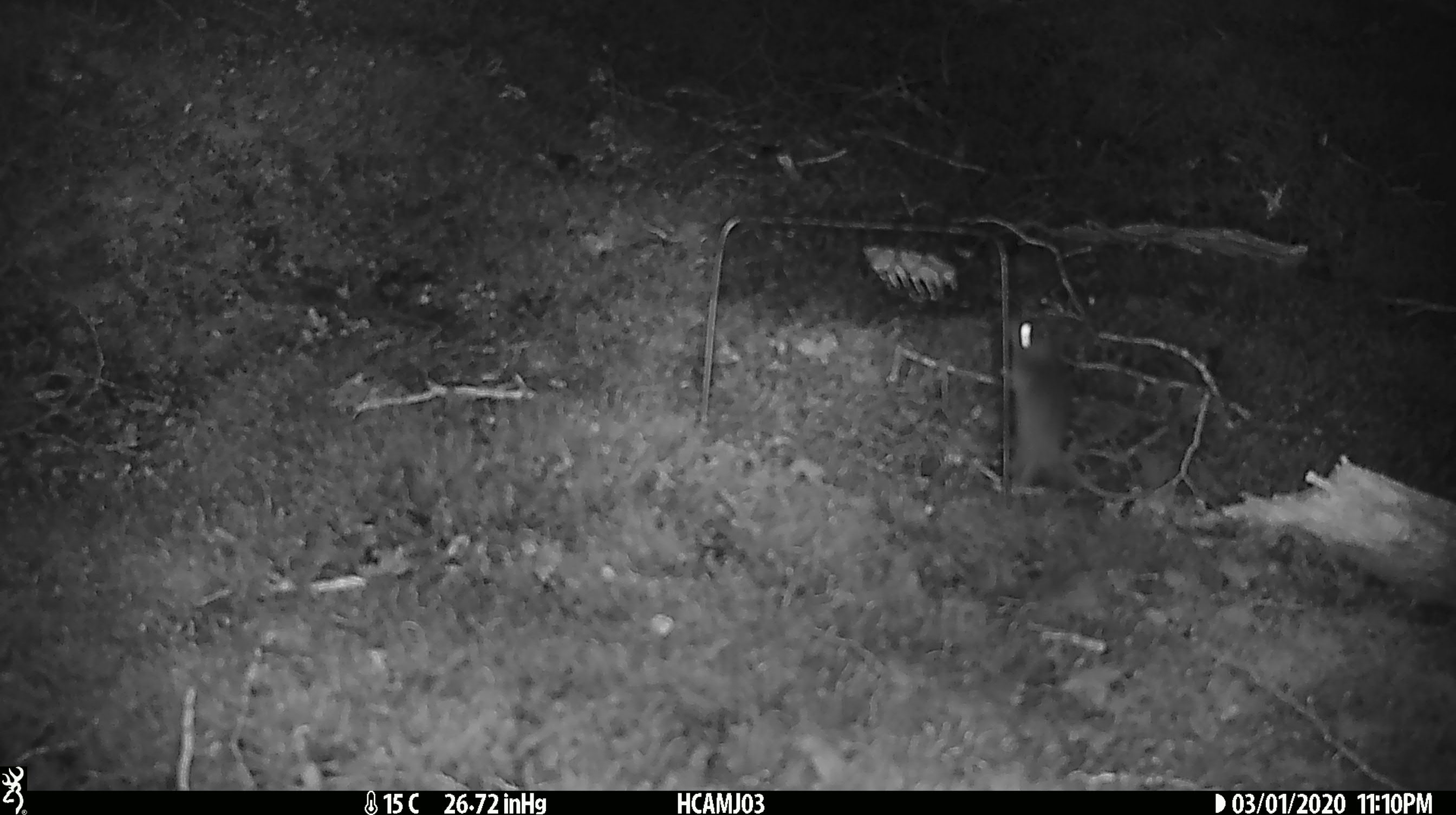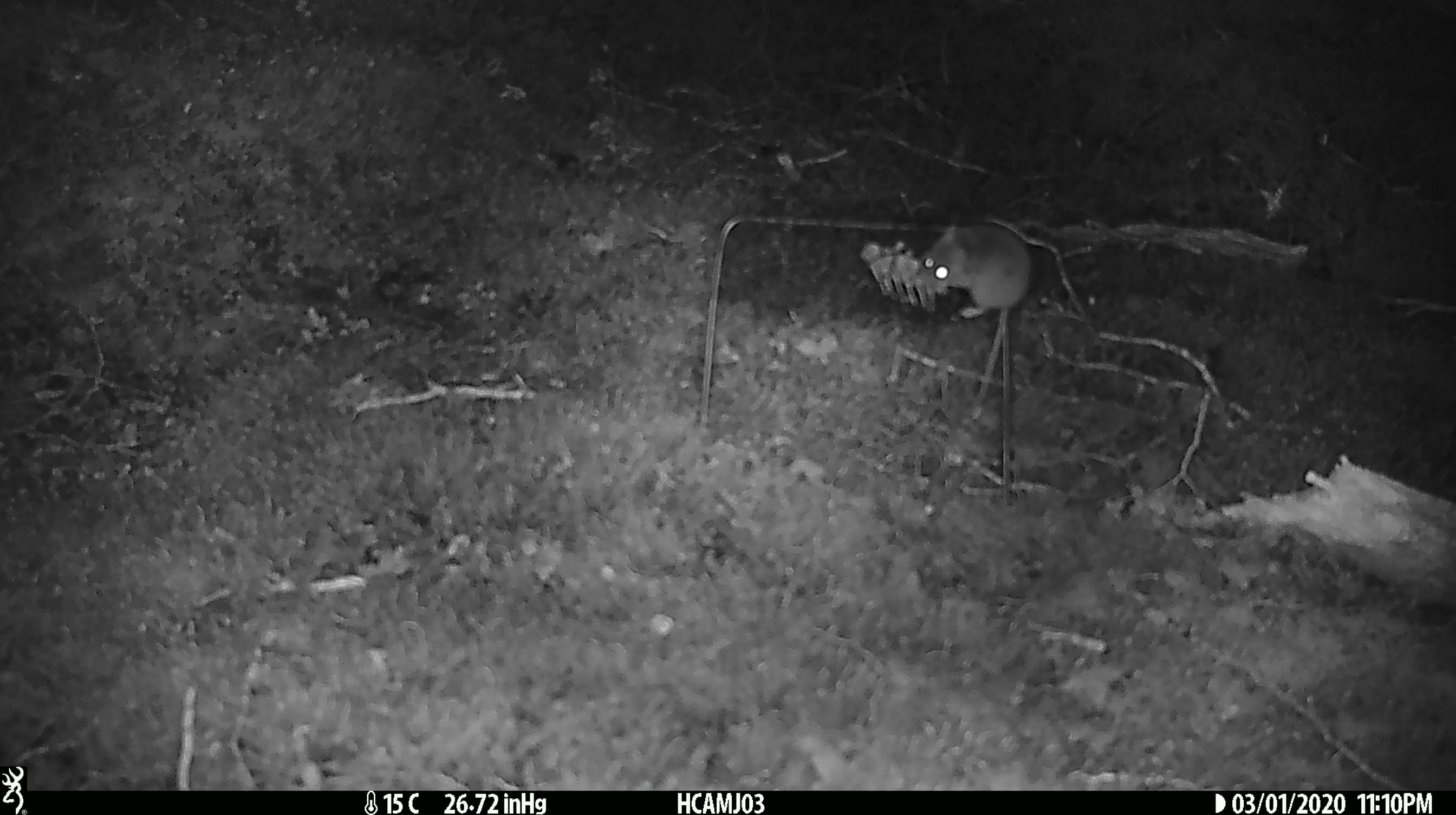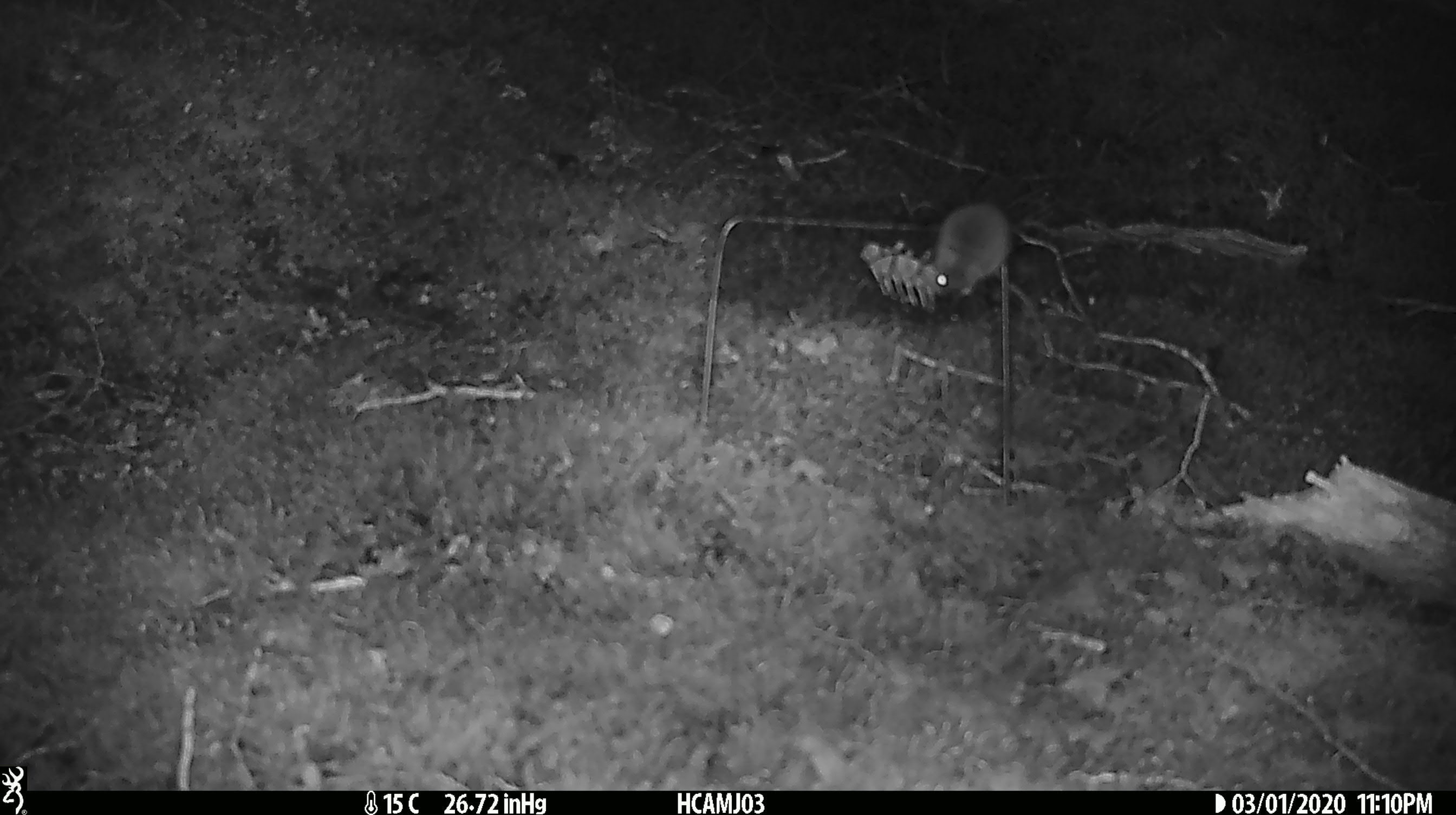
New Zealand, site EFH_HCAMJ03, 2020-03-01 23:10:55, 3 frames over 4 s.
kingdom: Animalia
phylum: Chordata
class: Mammalia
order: Rodentia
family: Muridae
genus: Mus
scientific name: Mus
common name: mouse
Mouse (Mus).